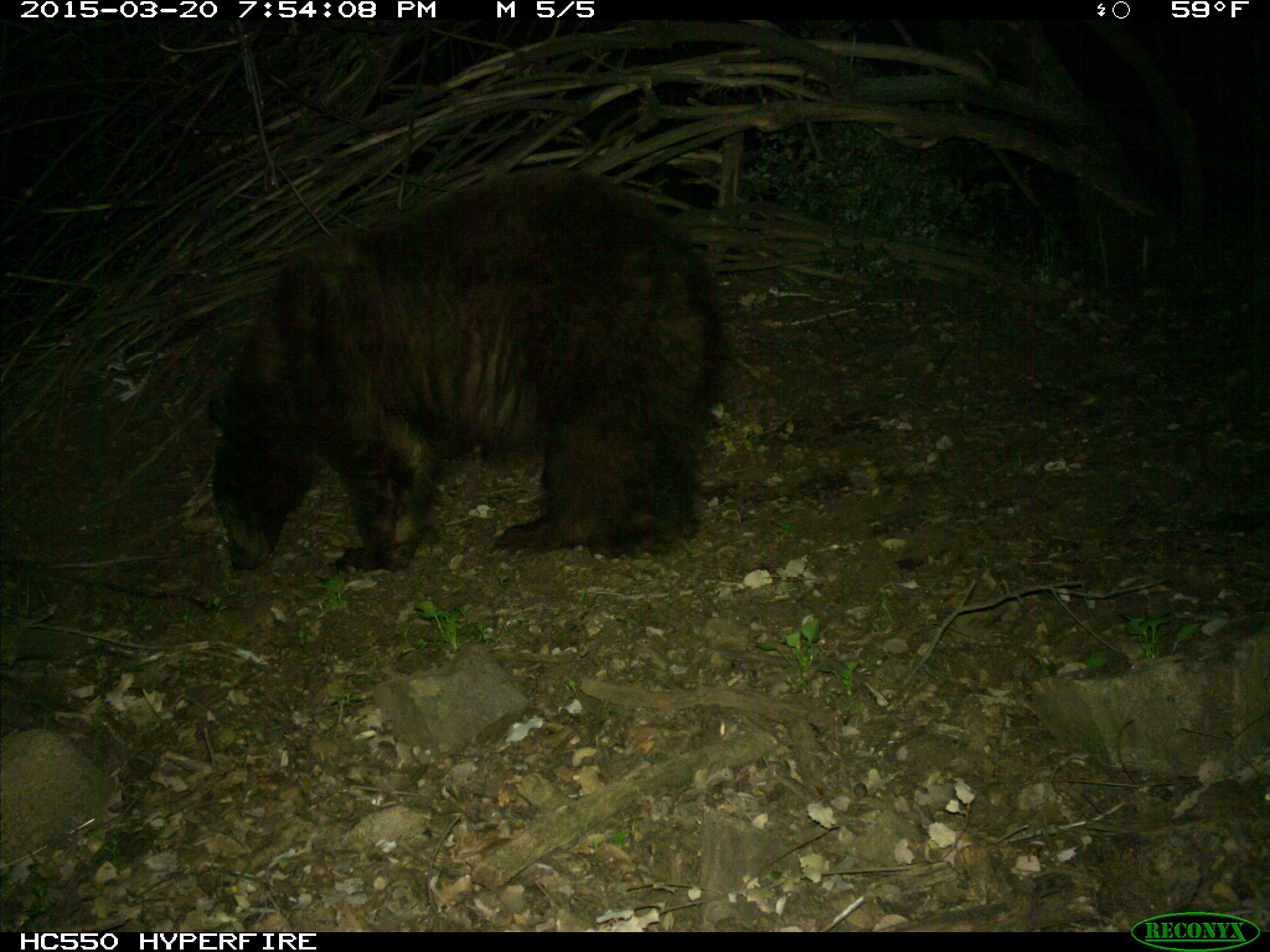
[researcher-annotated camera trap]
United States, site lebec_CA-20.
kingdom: Animalia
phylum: Chordata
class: Mammalia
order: Carnivora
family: Ursidae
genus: Ursus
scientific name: Ursus americanus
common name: american black bear